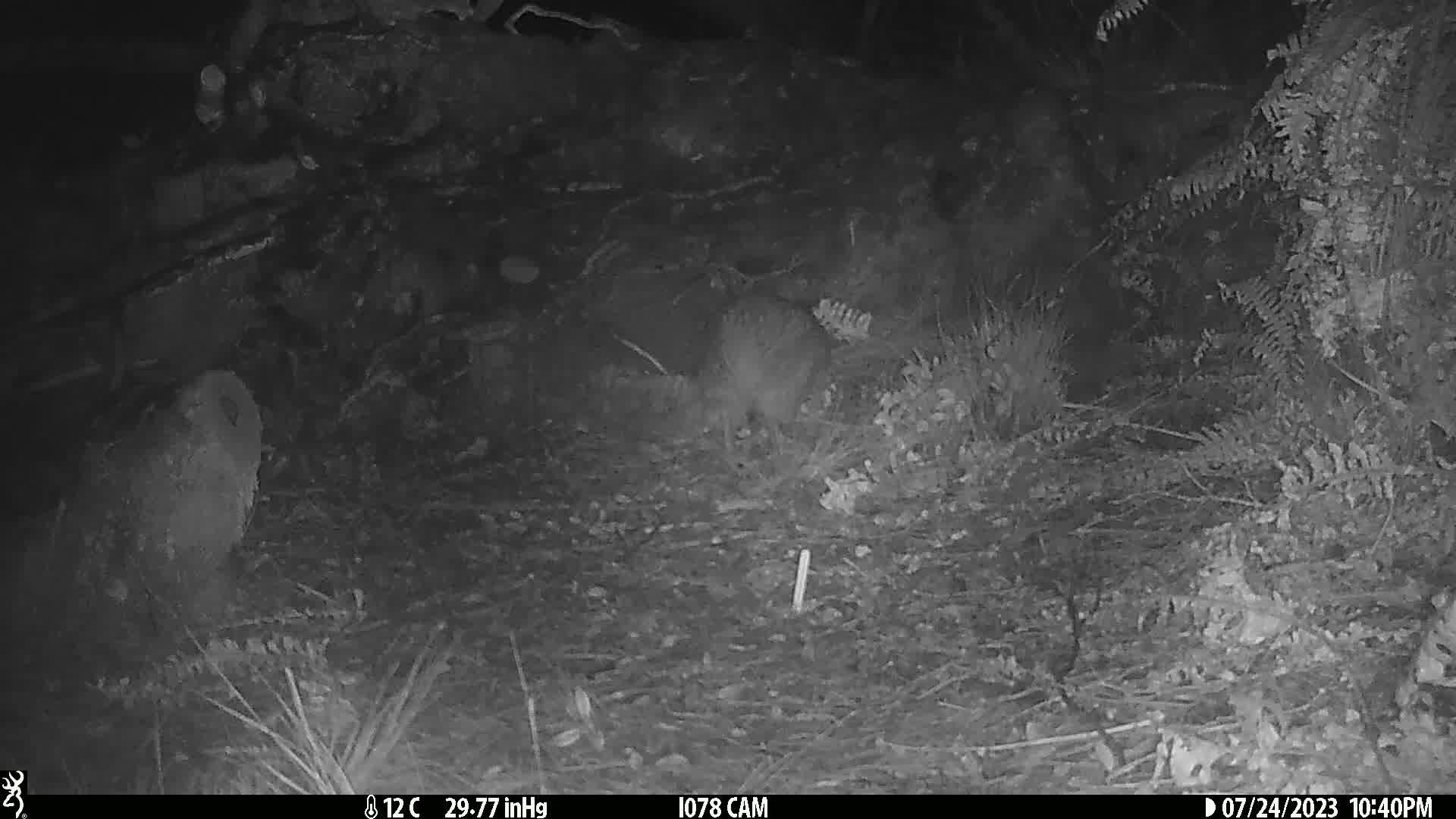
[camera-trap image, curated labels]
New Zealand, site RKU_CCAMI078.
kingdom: Animalia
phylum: Chordata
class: Aves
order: Apterygiformes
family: Apterygidae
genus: Apteryx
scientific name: Apteryx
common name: kiwi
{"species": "kiwi (Apteryx)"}